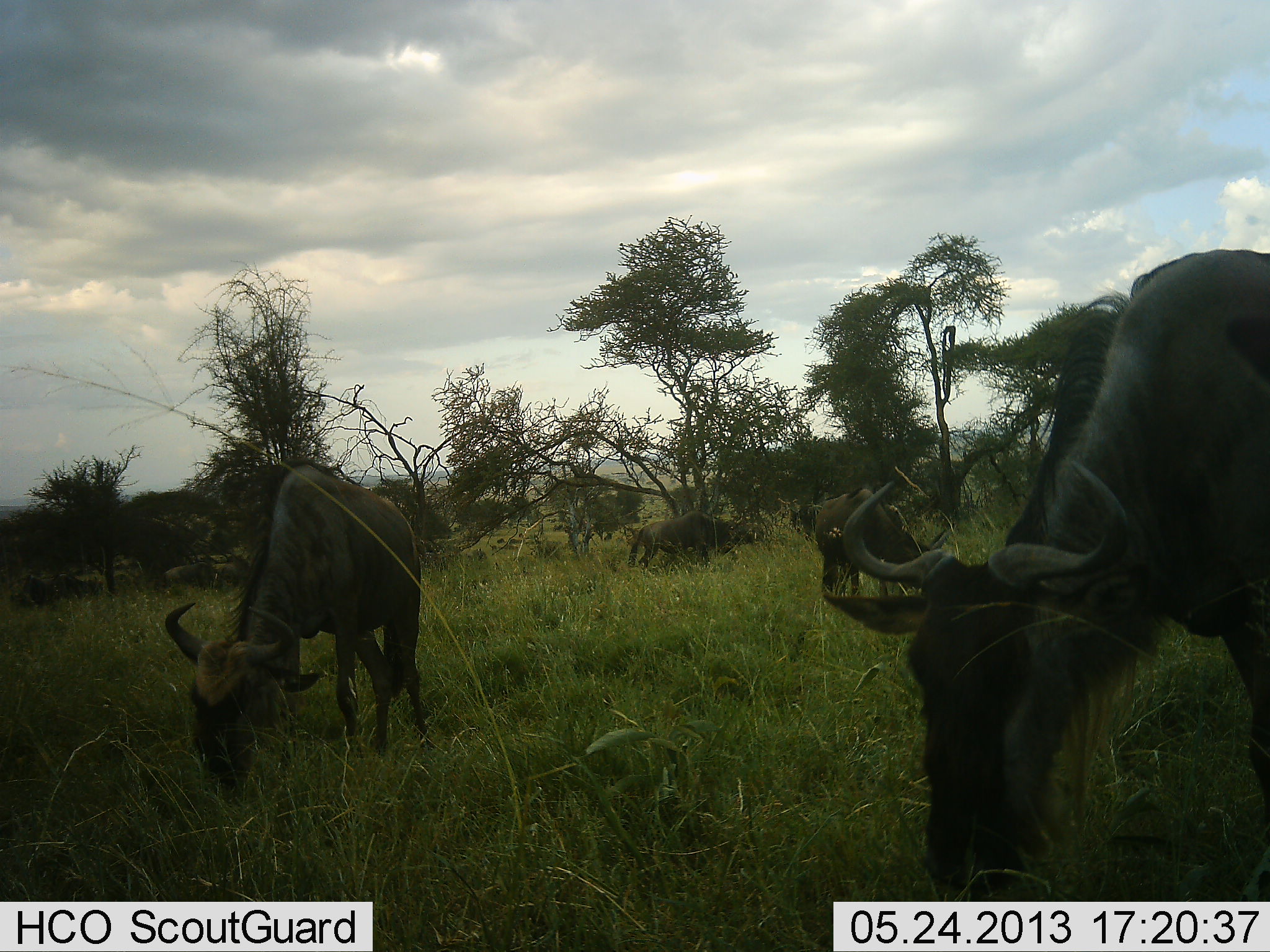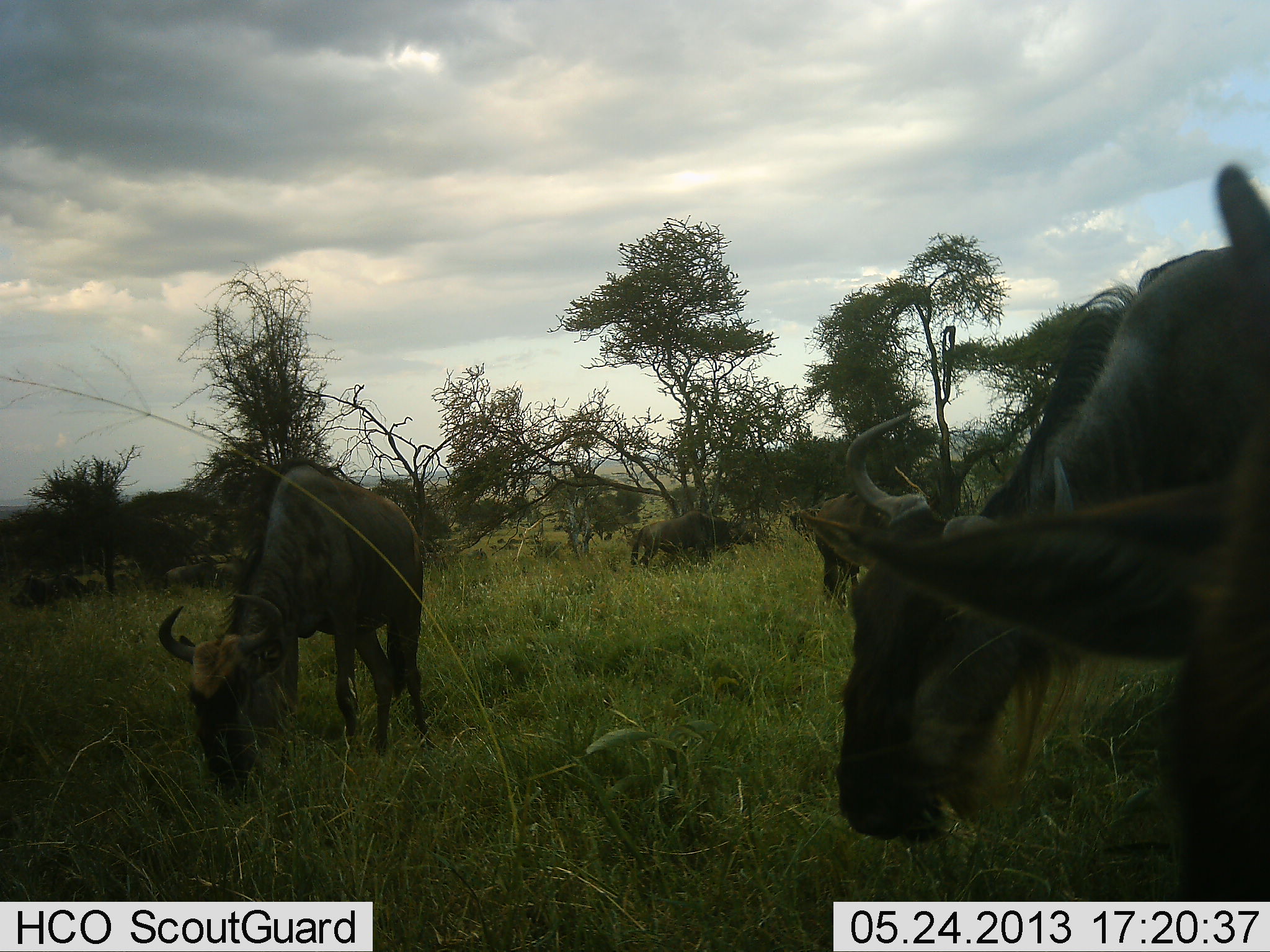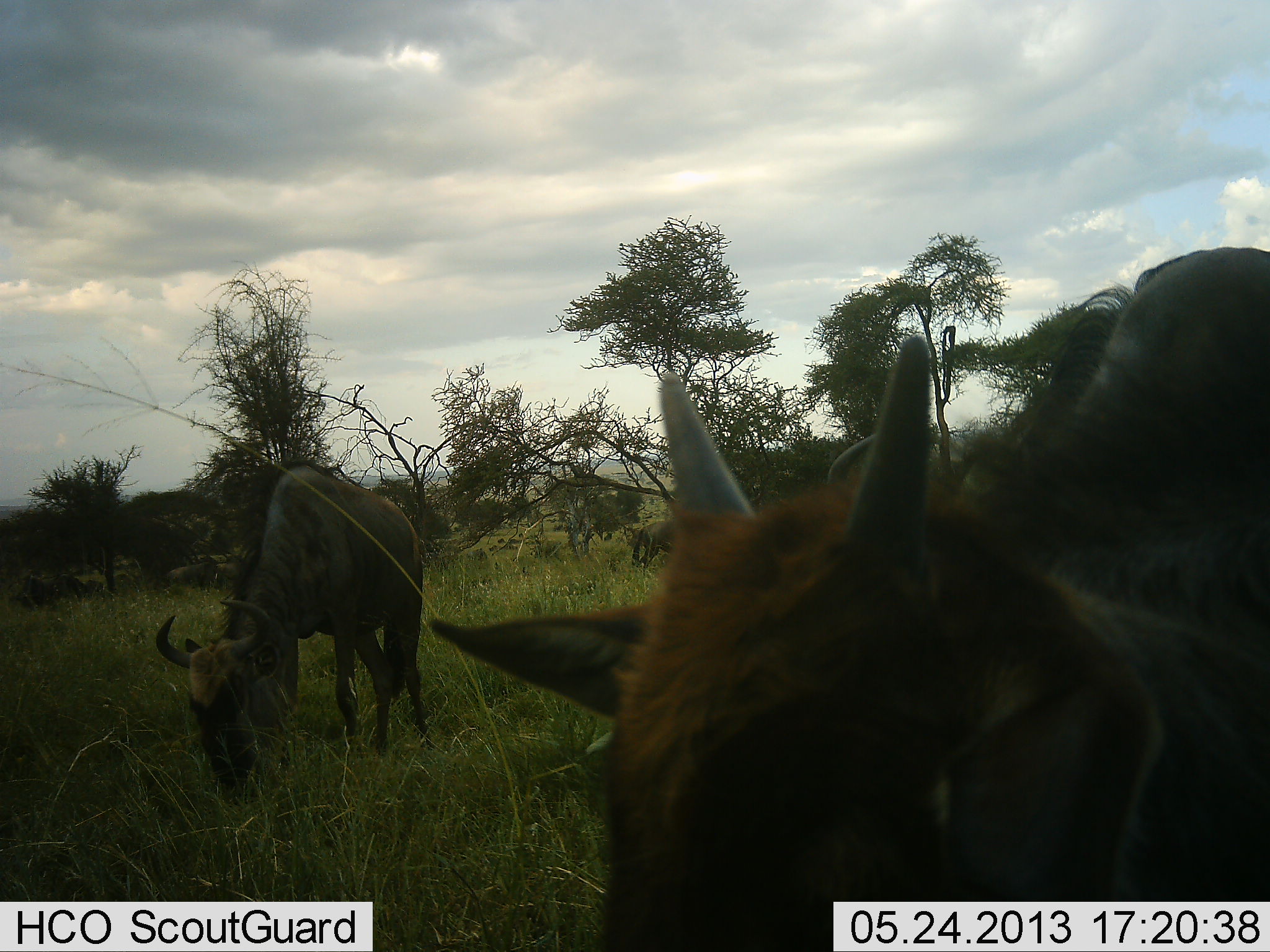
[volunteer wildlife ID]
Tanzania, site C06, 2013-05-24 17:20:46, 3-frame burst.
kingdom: Animalia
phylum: Chordata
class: Mammalia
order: Artiodactyla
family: Bovidae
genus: Connochaetes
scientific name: Connochaetes taurinus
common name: blue wildebeest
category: wildebeest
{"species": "wildebeest (blue wildebeest) (Connochaetes taurinus)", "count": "5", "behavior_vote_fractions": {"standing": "40%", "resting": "0%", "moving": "20%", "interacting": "10%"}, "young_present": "60%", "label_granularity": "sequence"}